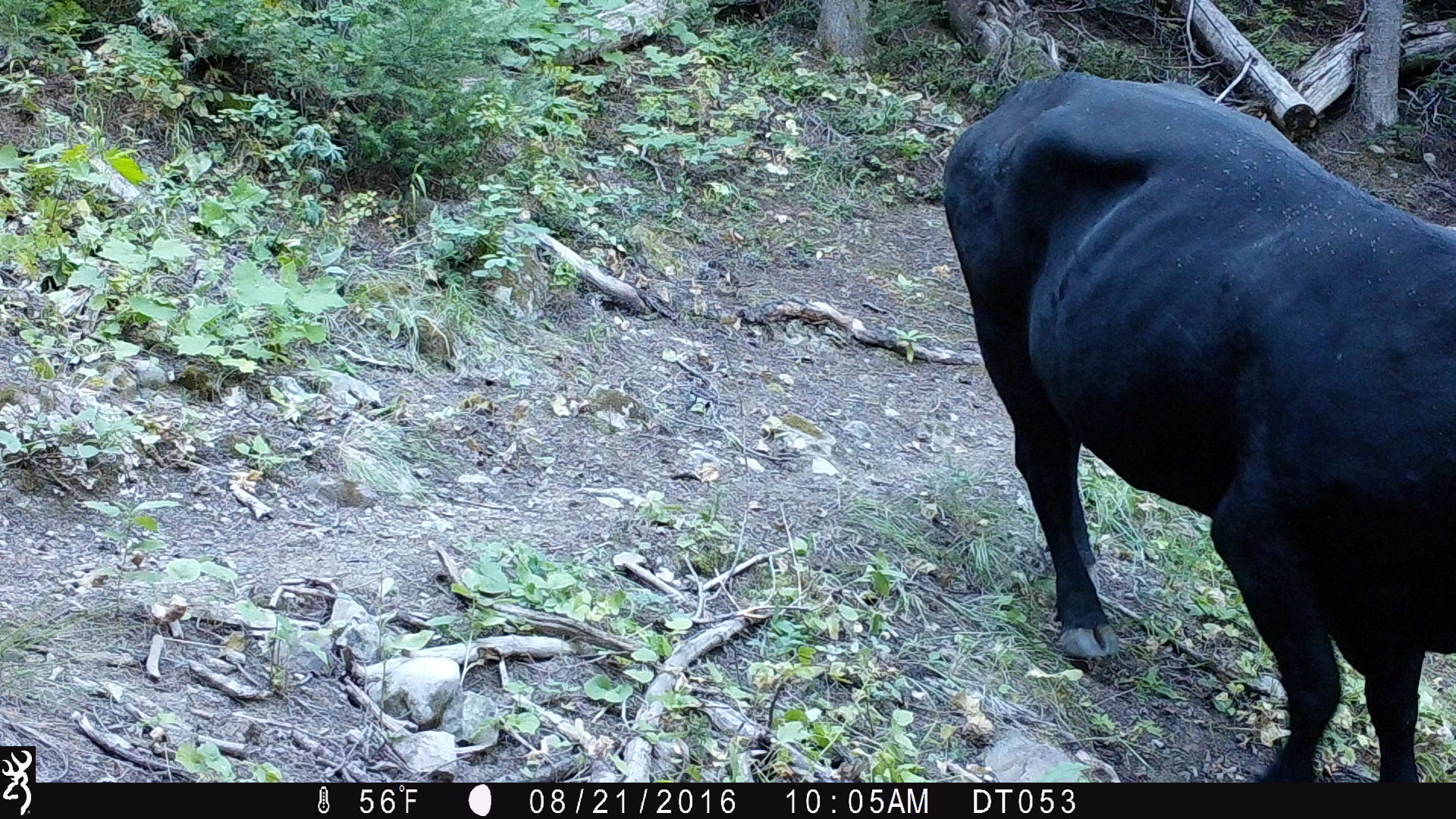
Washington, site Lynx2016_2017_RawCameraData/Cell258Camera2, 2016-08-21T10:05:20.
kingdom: Animalia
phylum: Chordata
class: Mammalia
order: Artiodactyla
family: Bovidae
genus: Bos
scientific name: Bos taurus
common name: domestic cattle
Domestic cattle (Bos taurus). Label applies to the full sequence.